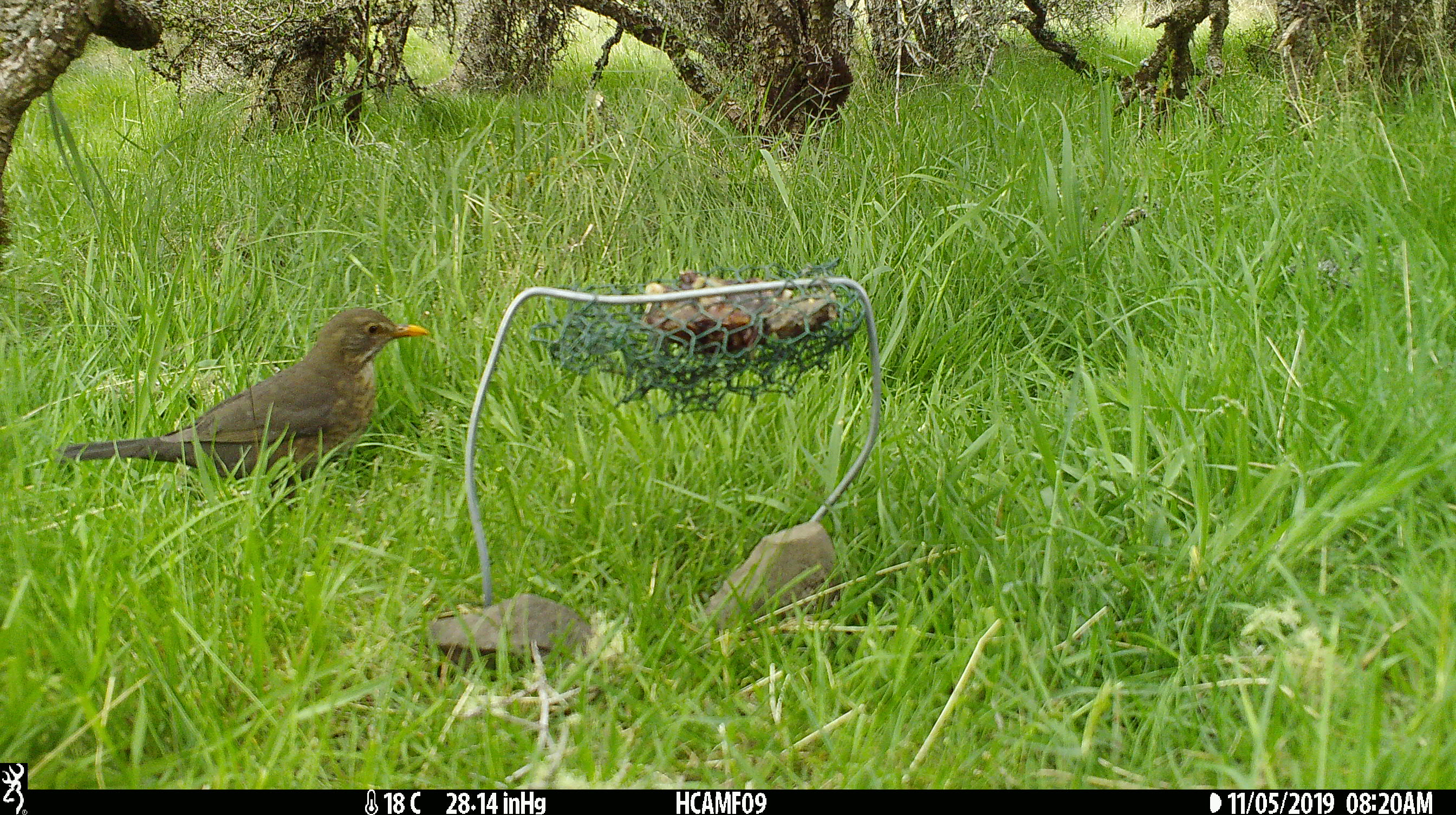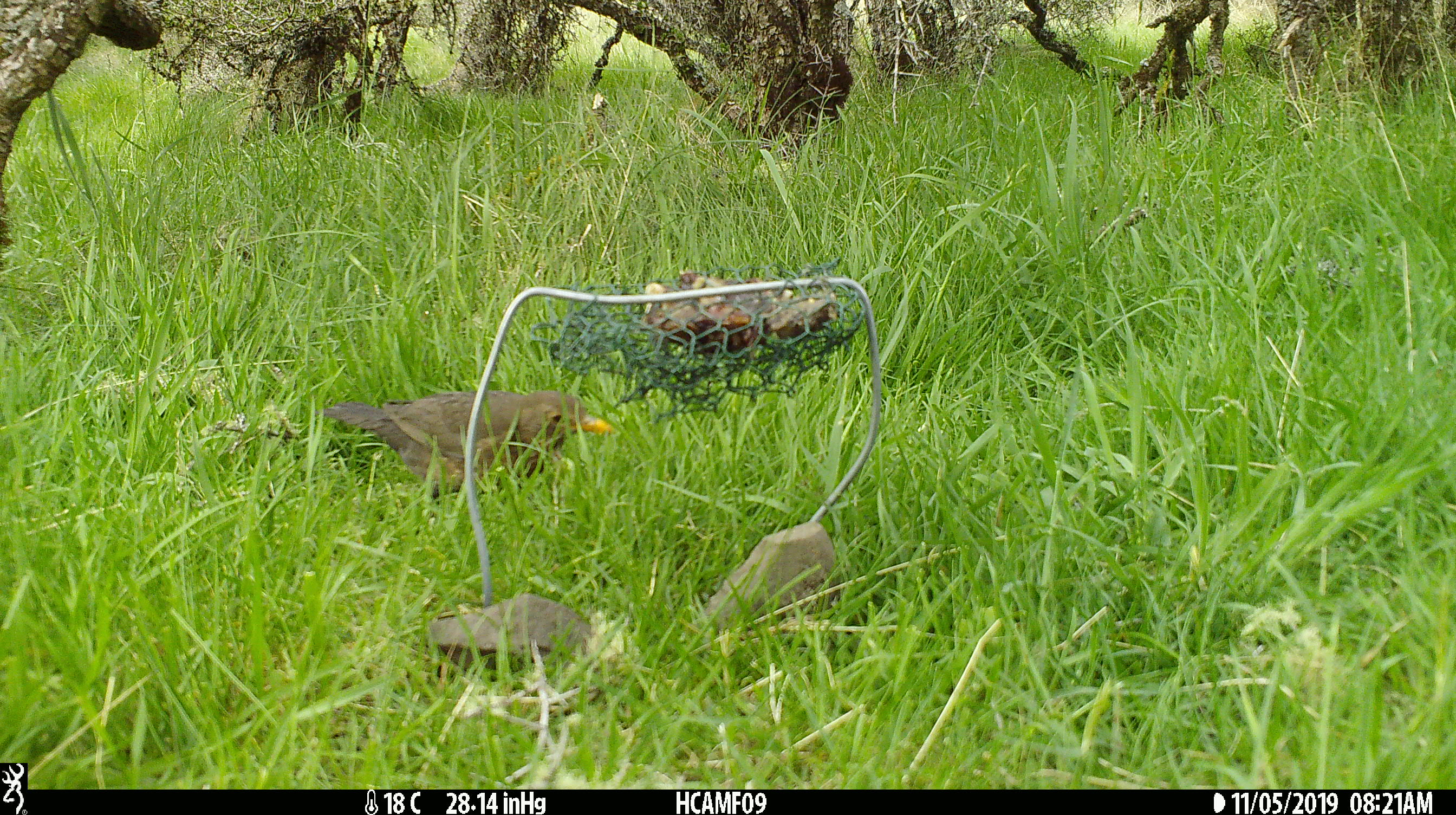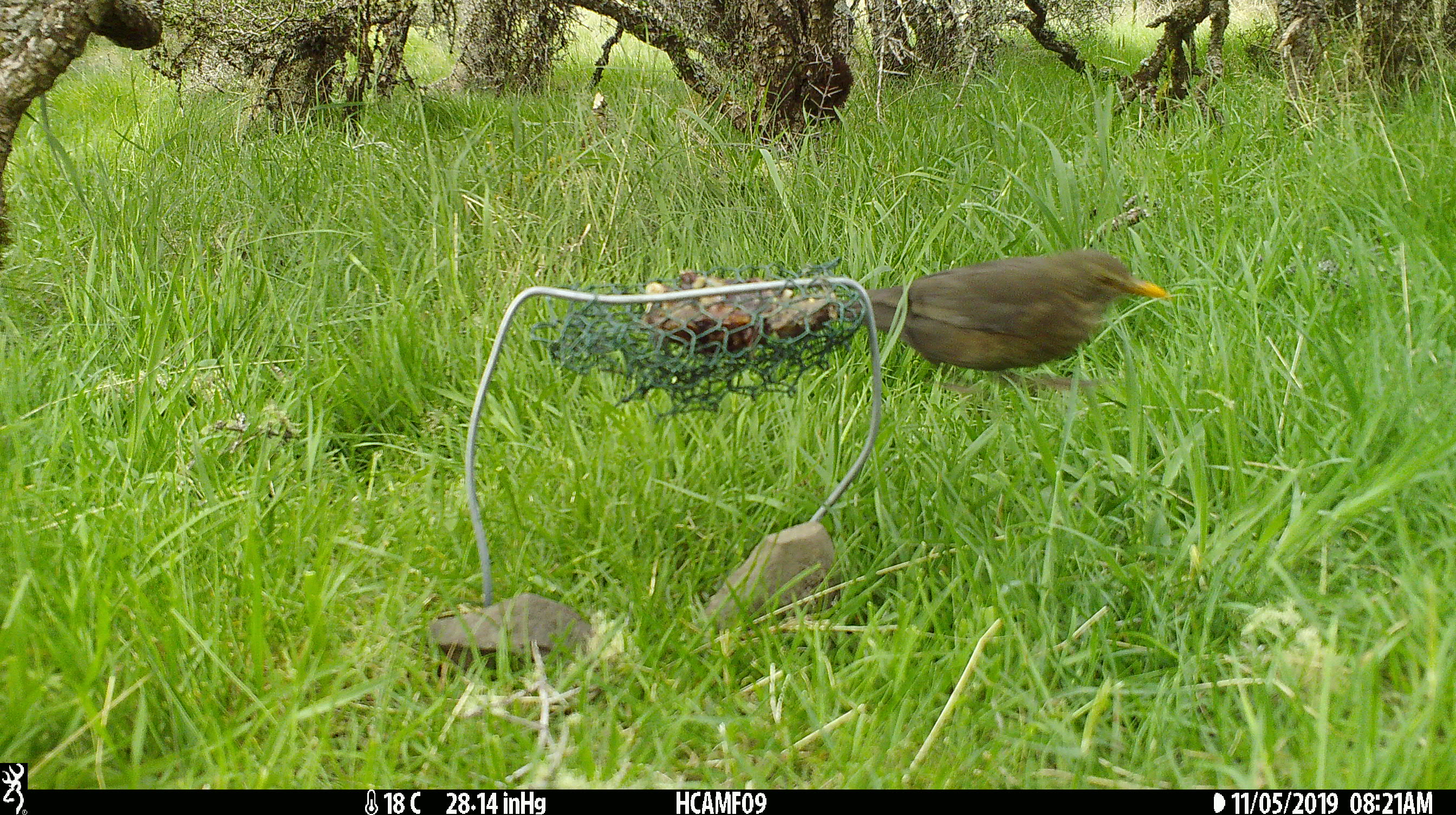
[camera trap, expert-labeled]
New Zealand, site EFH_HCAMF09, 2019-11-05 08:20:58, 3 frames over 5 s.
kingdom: Animalia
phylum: Chordata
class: Aves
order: Passeriformes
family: Turdidae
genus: Turdus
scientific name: Turdus merula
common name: eurasian blackbird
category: blackbird